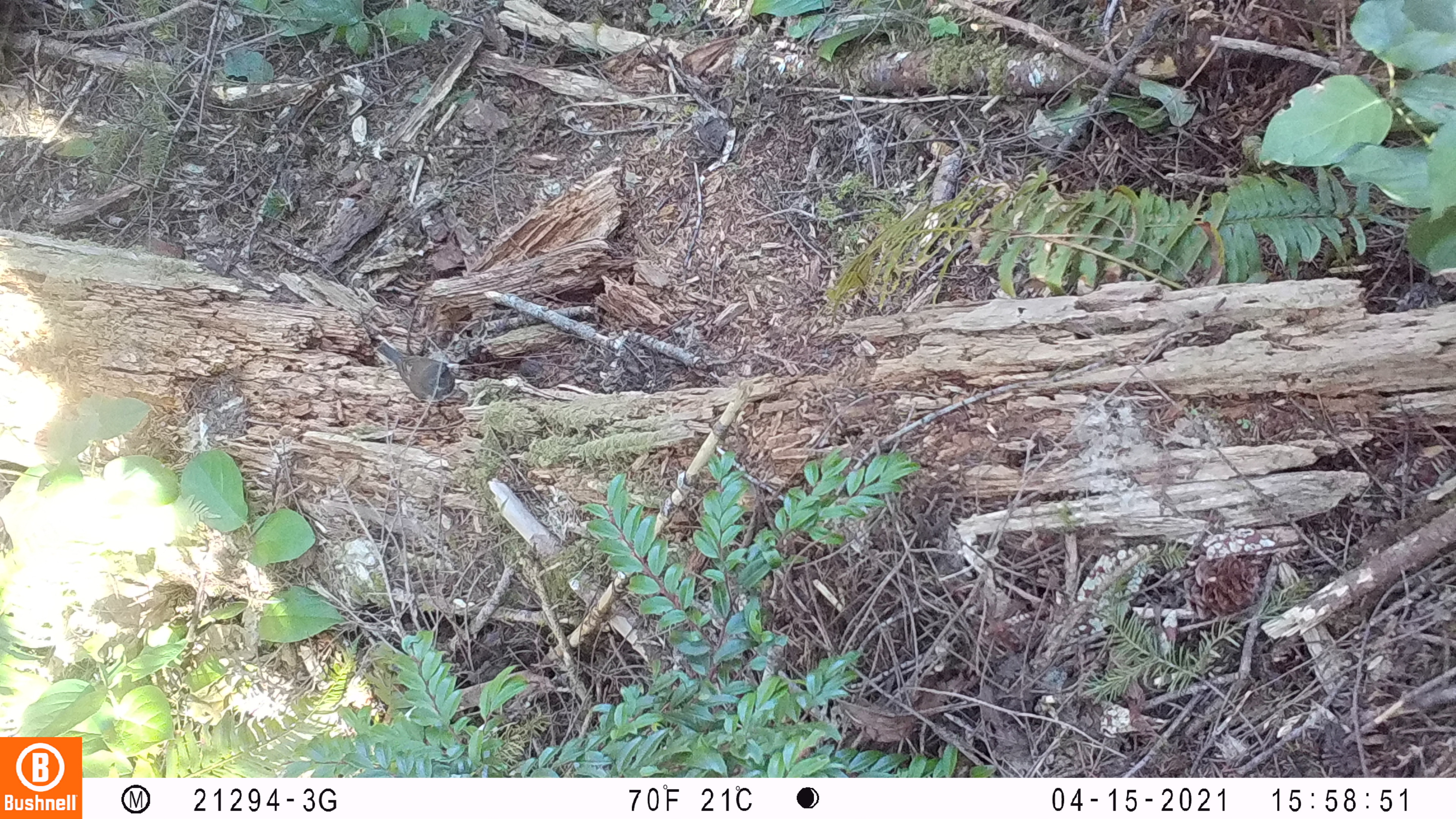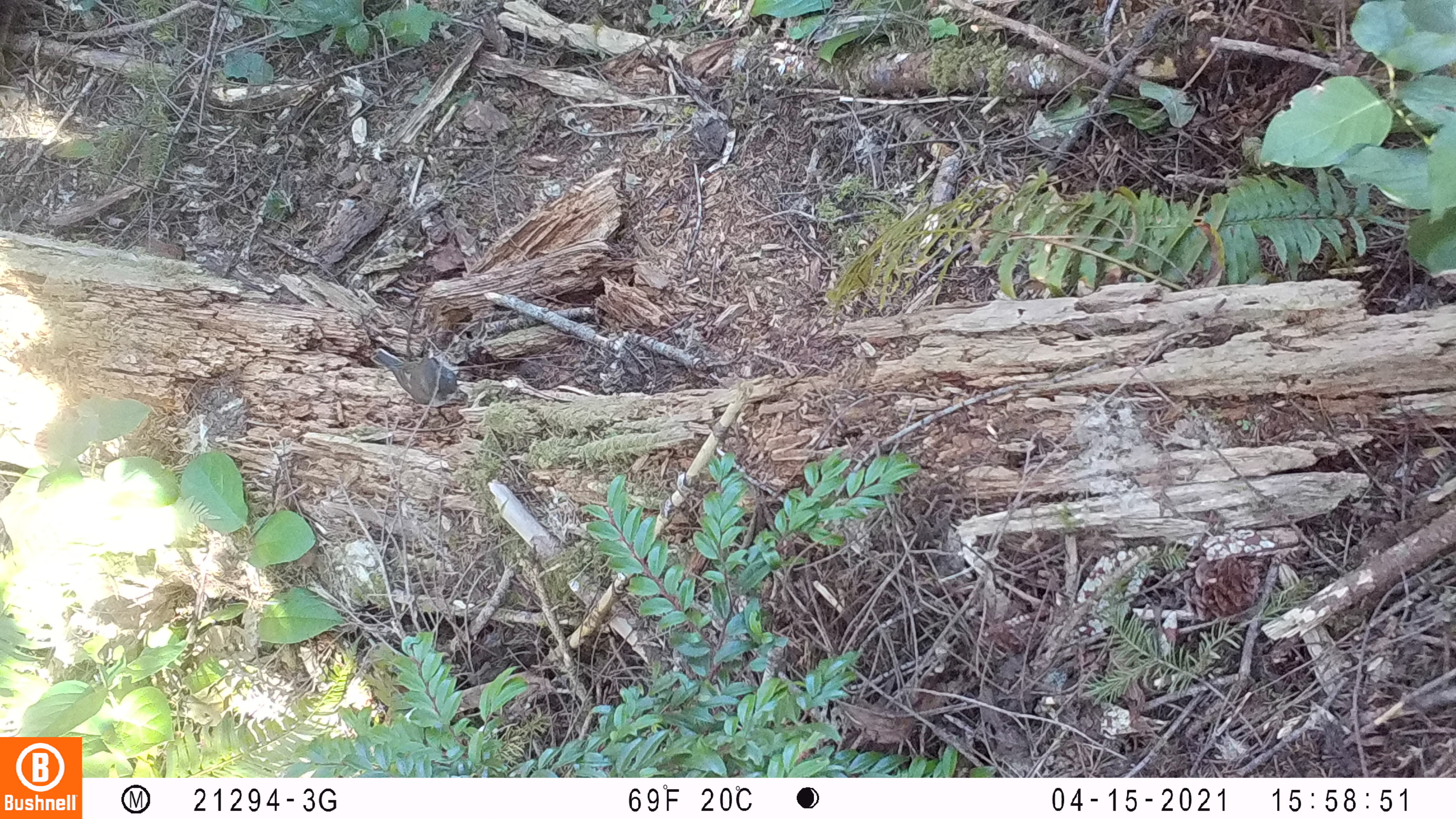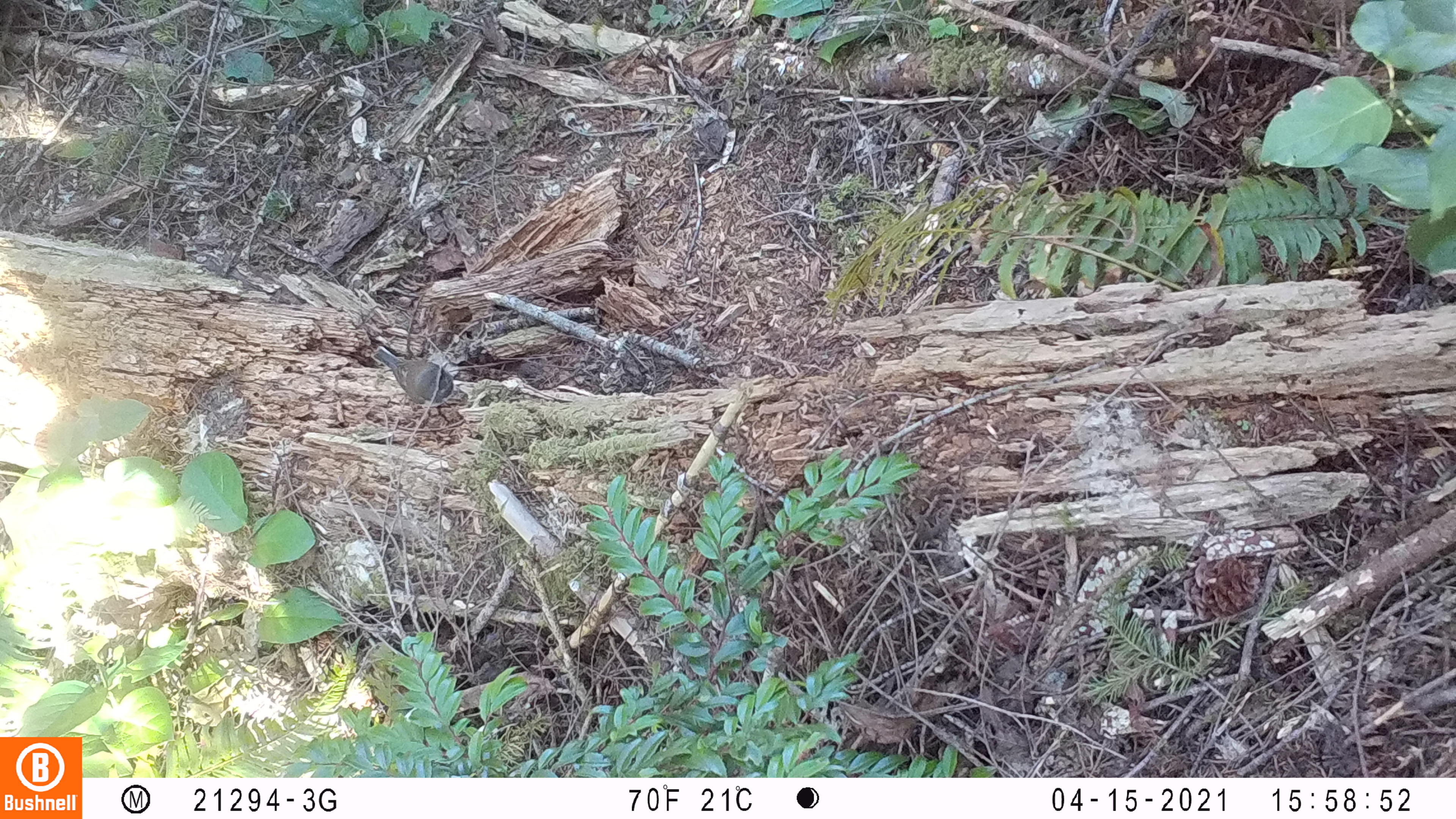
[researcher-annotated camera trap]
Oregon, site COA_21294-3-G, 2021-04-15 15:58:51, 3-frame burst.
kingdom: Animalia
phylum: Chordata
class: Aves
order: Passeriformes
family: Passerellidae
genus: Junco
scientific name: Junco hyemalis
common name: dark-eyed junco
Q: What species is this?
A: Dark-eyed junco (Junco hyemalis).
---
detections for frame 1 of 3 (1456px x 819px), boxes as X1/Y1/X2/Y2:
dark-eyed junco: 370/335/459/410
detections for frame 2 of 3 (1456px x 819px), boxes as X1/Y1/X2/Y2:
dark-eyed junco: 369/345/465/412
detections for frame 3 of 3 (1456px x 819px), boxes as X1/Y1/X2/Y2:
dark-eyed junco: 368/341/460/420